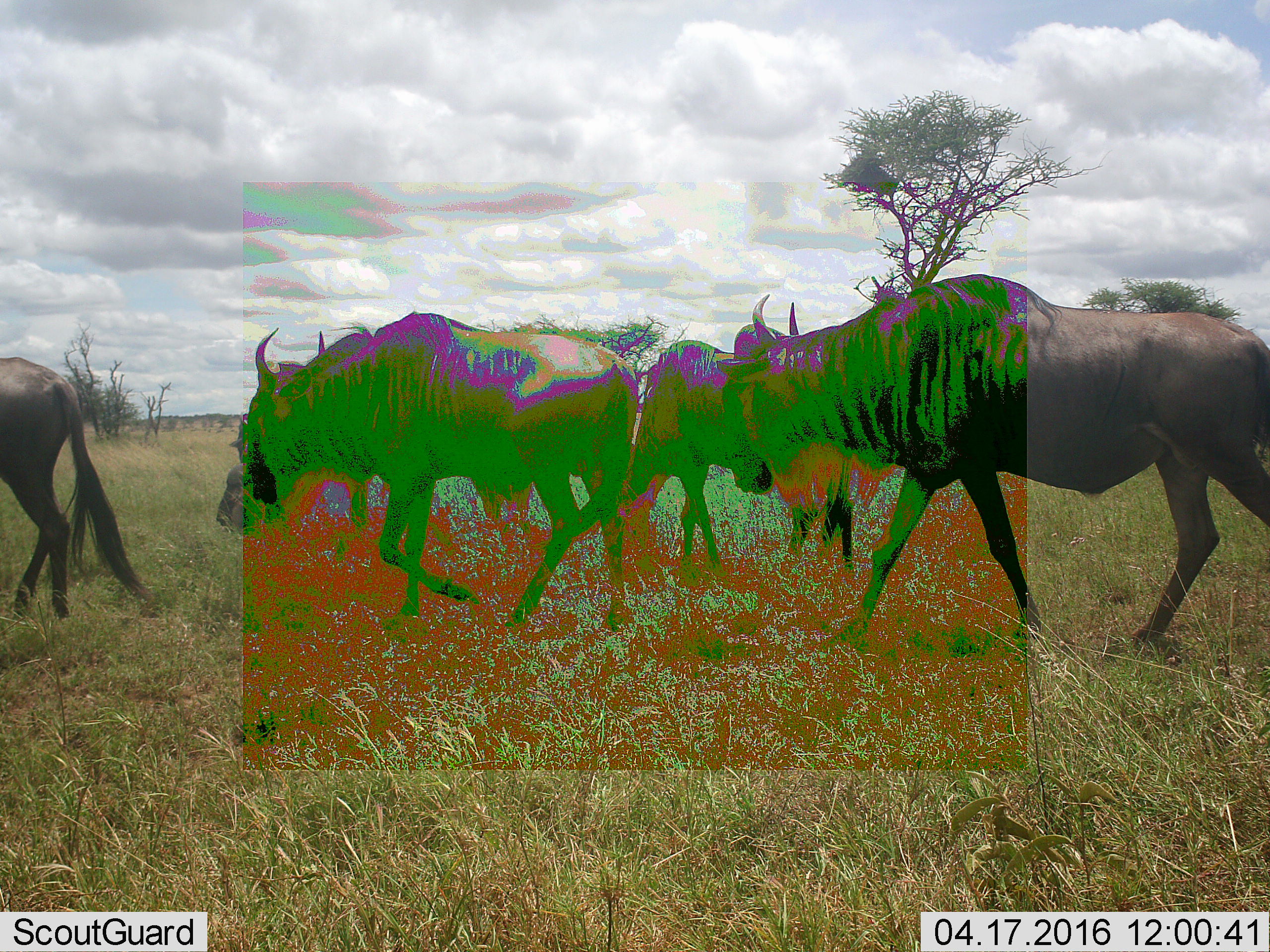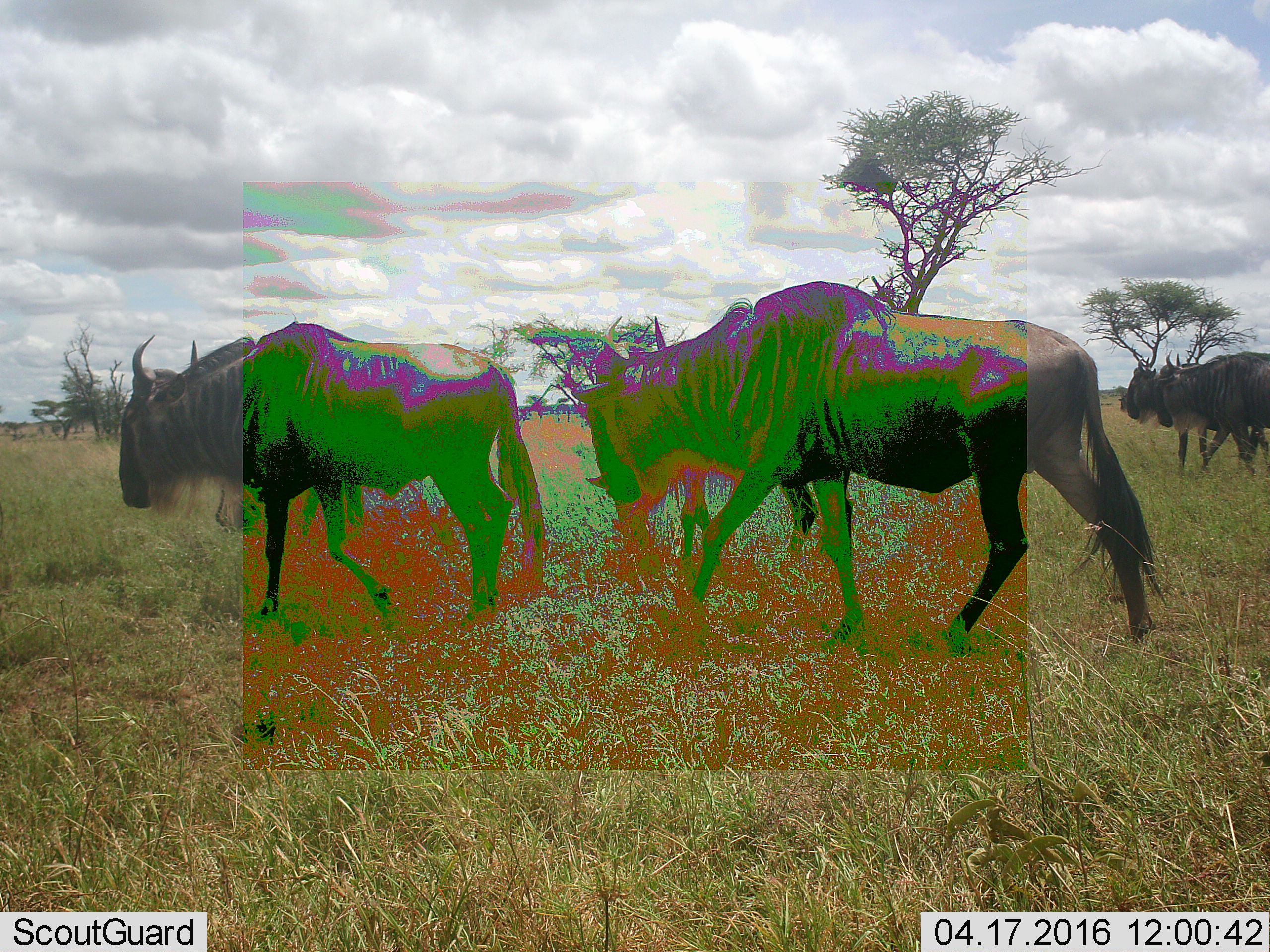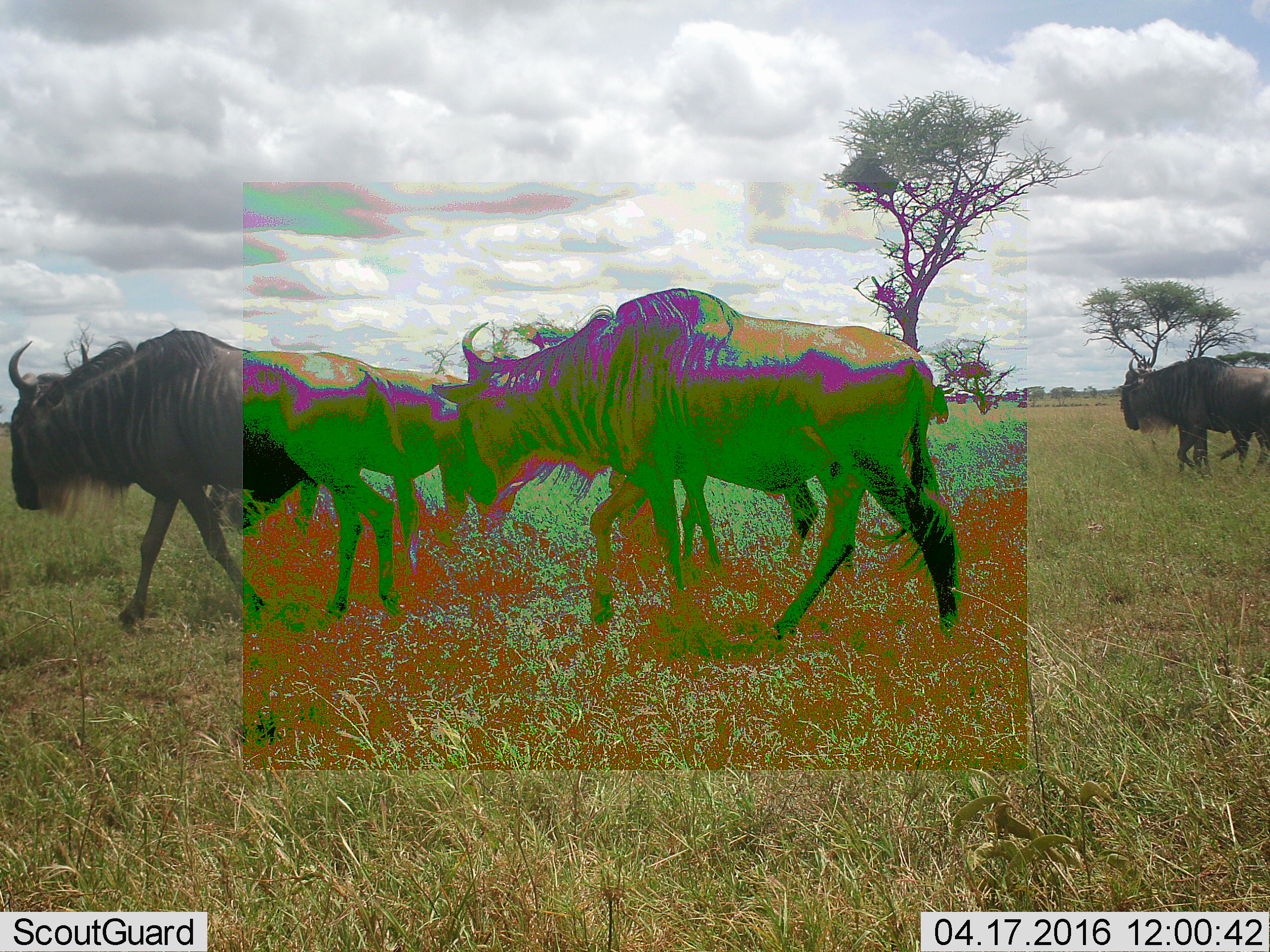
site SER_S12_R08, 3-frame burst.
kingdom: Animalia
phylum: Chordata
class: Mammalia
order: Artiodactyla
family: Bovidae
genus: Connochaetes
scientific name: Connochaetes taurinus taurinus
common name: blue wildebeest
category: wildebeestblue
Wildebeestblue (blue wildebeest) (Connochaetes taurinus taurinus), count 5. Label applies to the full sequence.